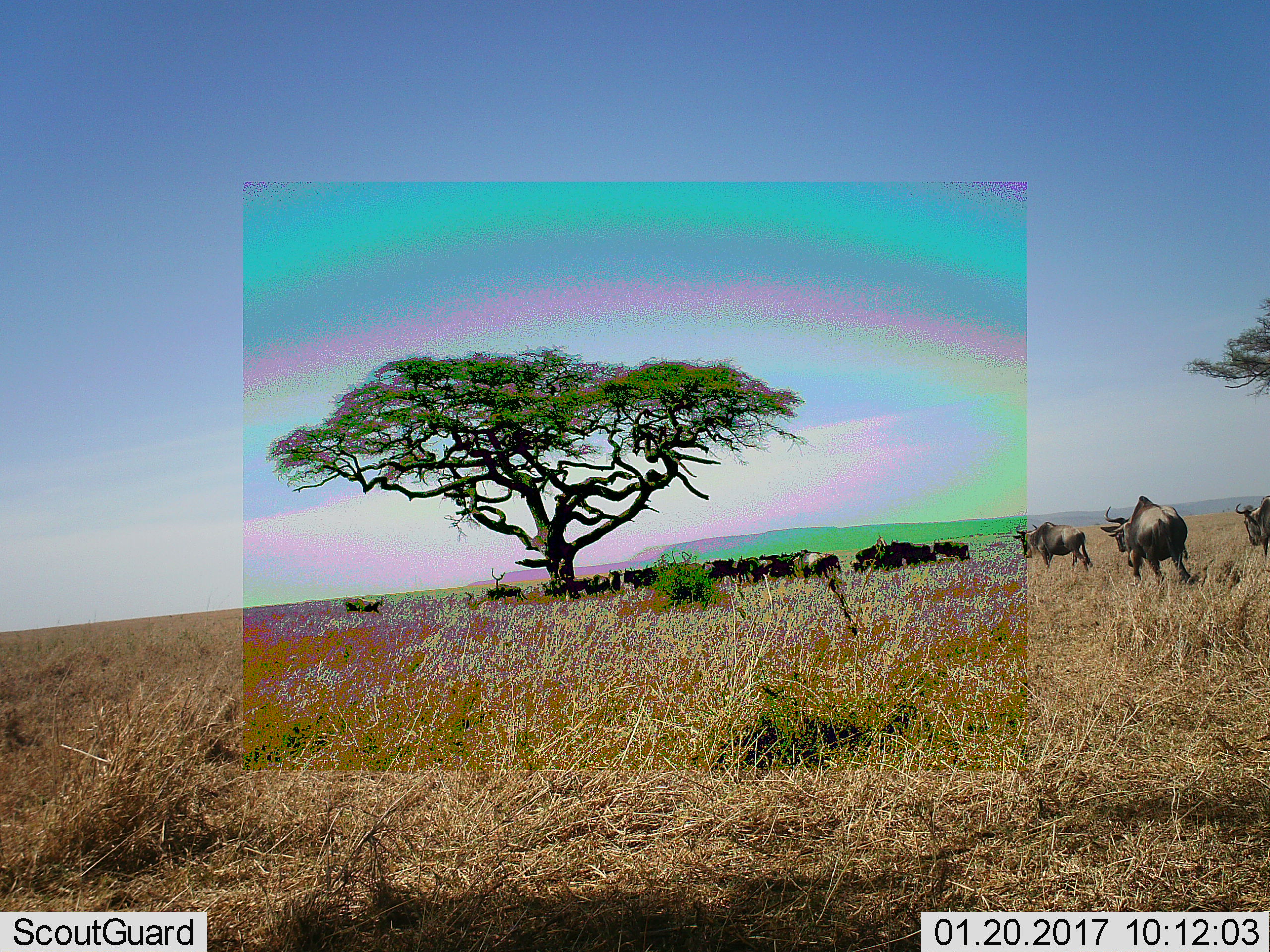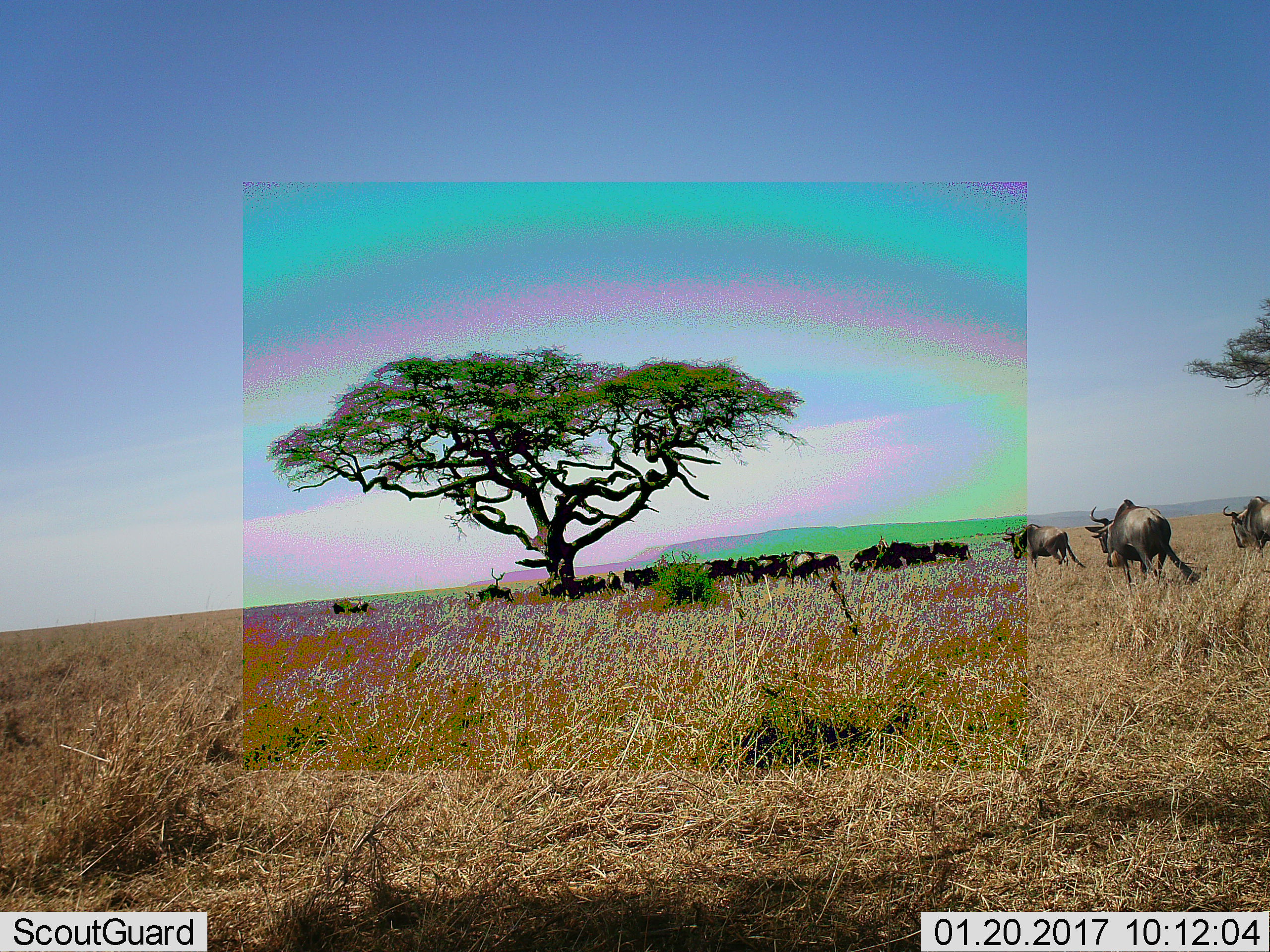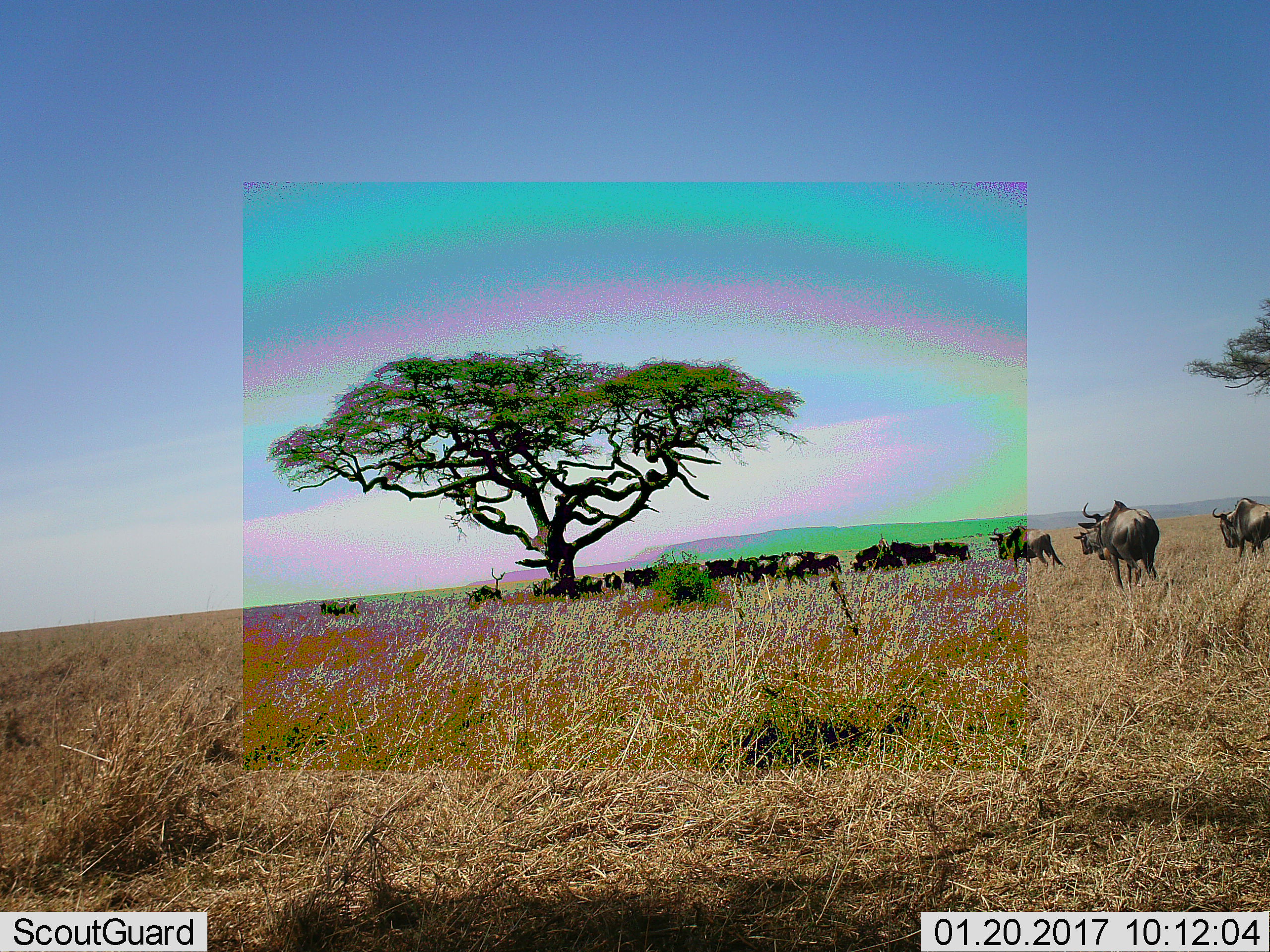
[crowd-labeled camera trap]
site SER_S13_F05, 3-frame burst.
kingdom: Animalia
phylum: Chordata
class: Mammalia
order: Artiodactyla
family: Bovidae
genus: Connochaetes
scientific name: Connochaetes taurinus taurinus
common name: blue wildebeest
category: wildebeestblue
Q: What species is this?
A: Wildebeestblue (blue wildebeest) (Connochaetes taurinus taurinus).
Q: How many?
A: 11-50.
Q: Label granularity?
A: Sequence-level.